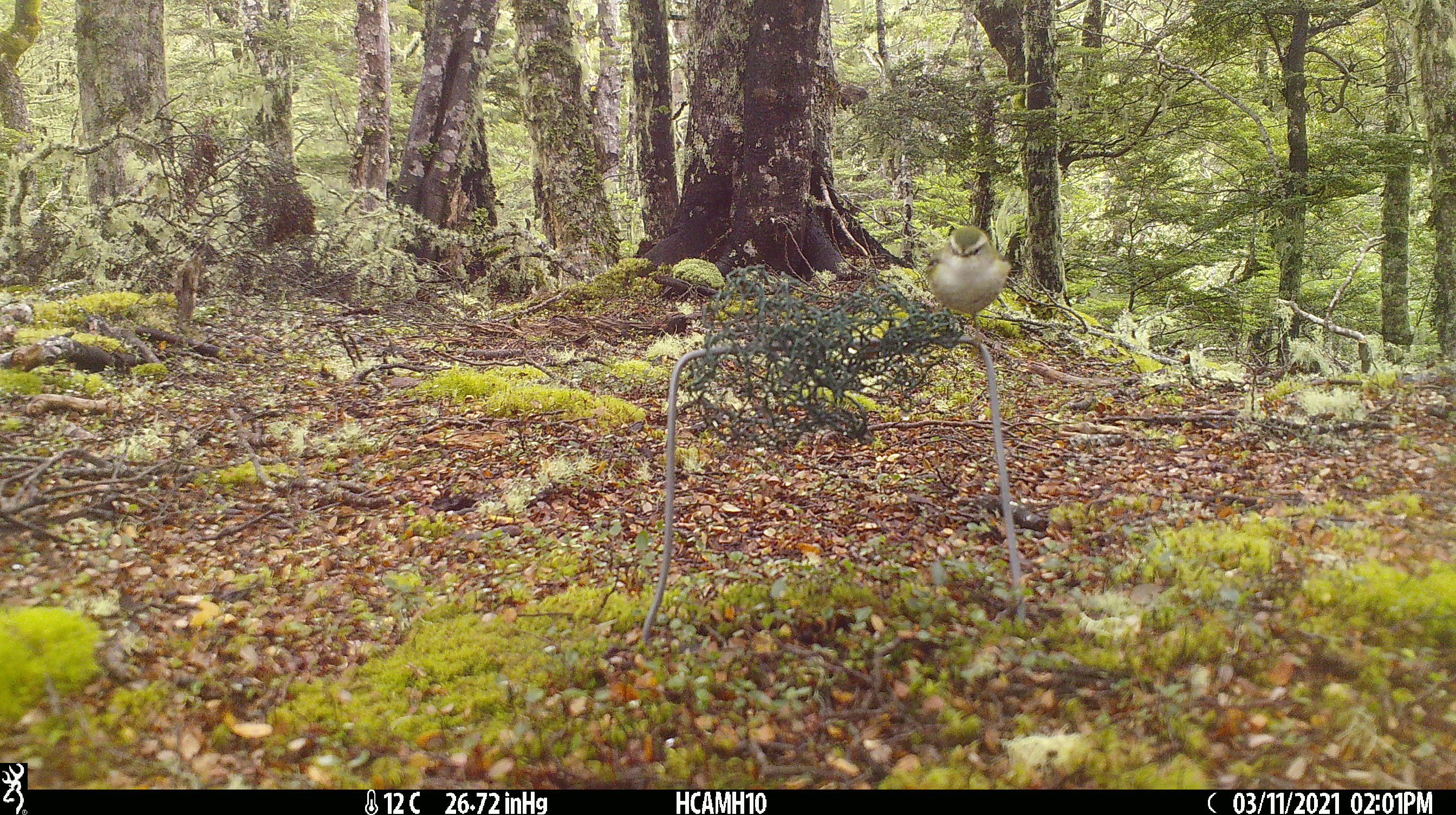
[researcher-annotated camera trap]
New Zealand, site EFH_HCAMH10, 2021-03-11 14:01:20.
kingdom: Animalia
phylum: Chordata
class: Aves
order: Passeriformes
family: Acanthisittidae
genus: Acanthisitta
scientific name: Acanthisitta chloris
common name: rifleman